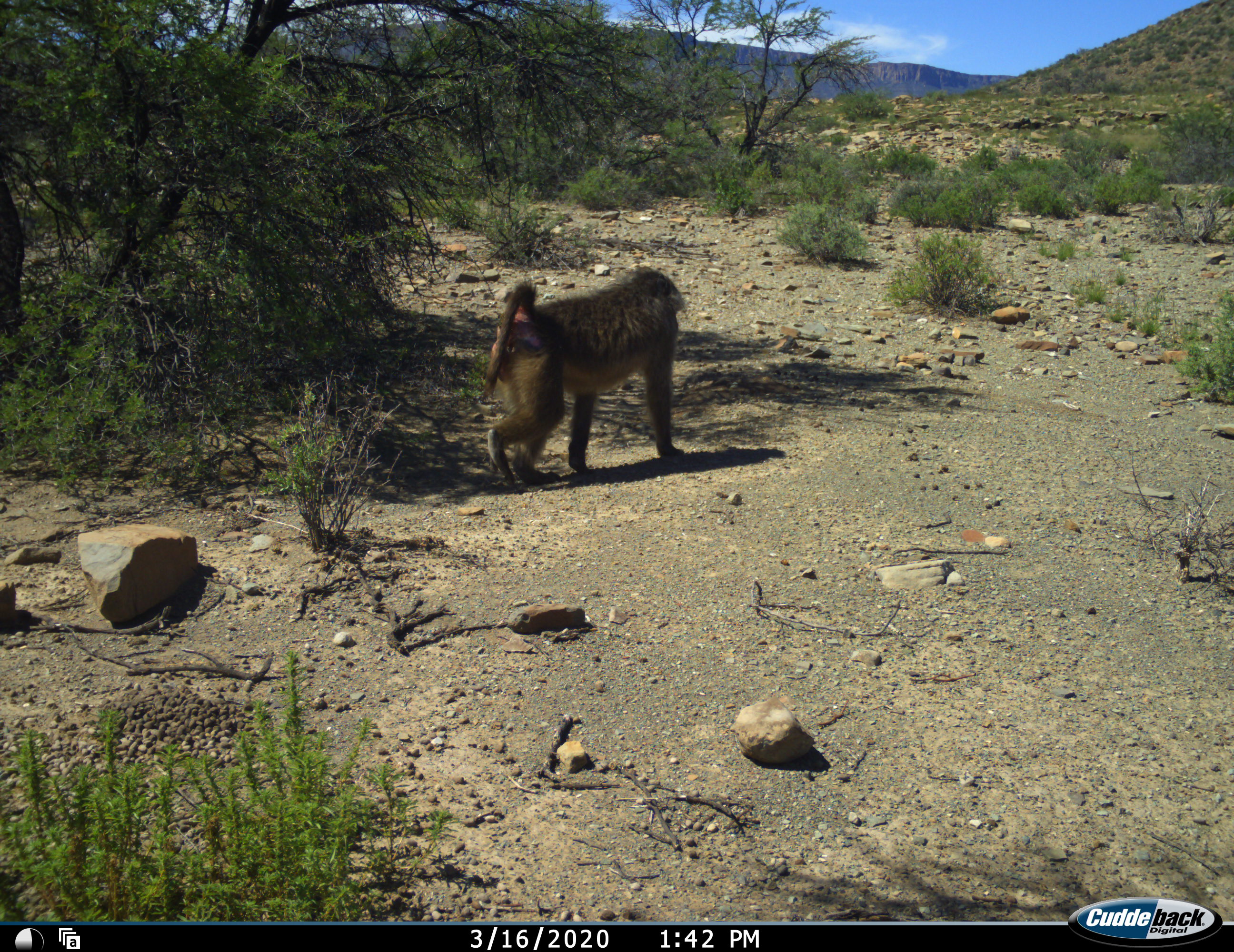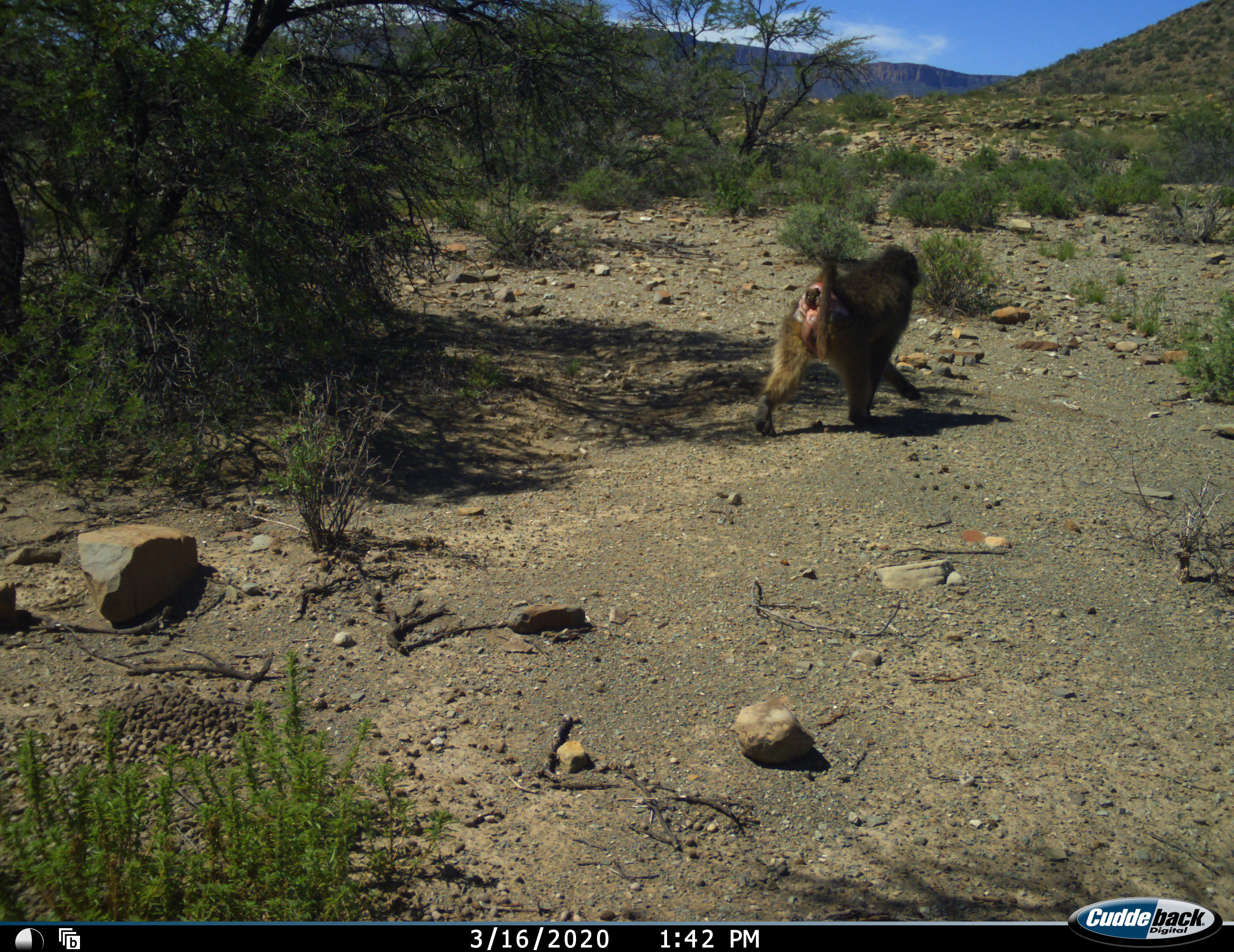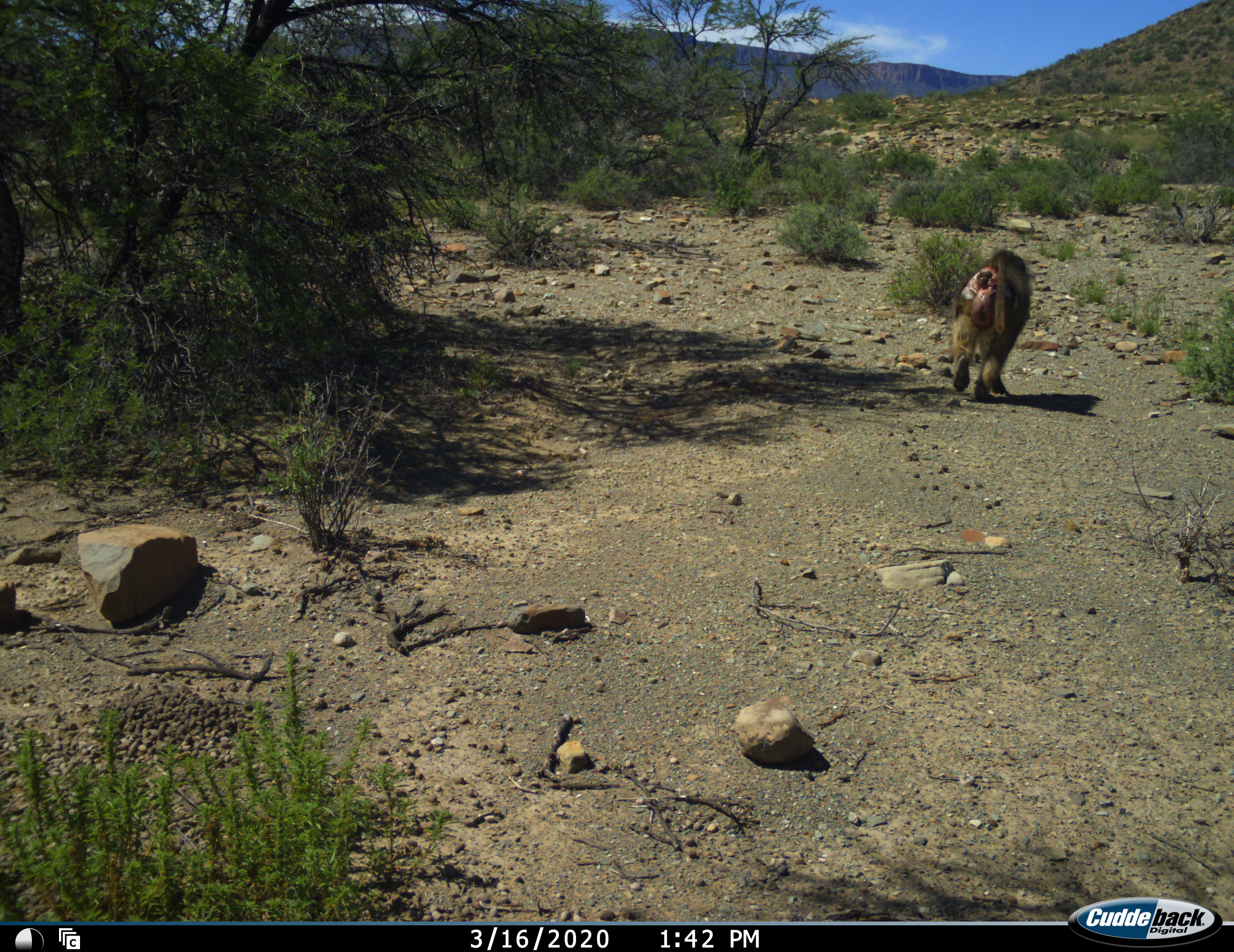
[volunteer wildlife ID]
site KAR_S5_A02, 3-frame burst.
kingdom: Animalia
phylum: Chordata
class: Mammalia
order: Primates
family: Cercopithecidae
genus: Papio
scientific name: Papio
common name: baboon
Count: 1.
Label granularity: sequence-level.